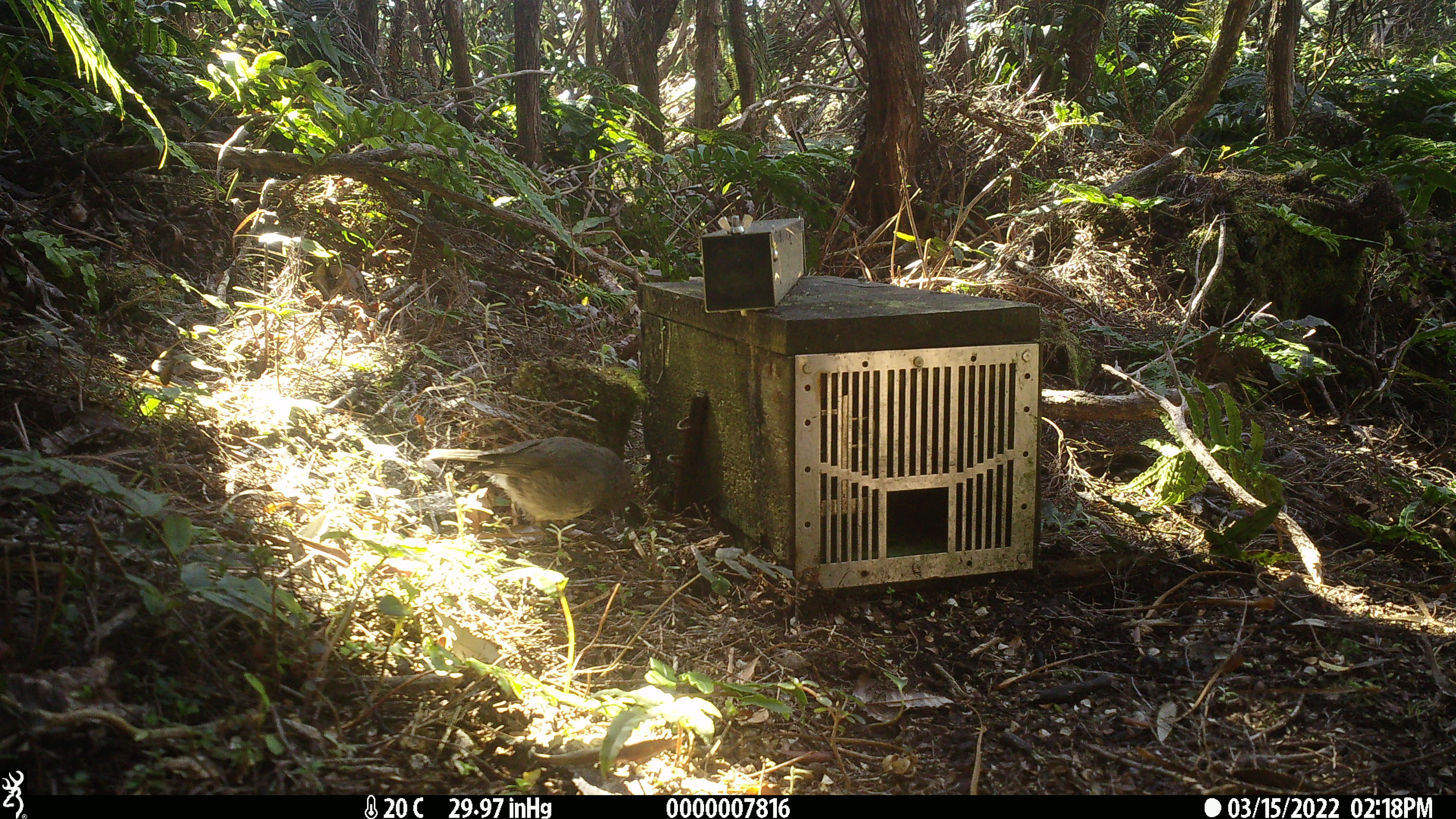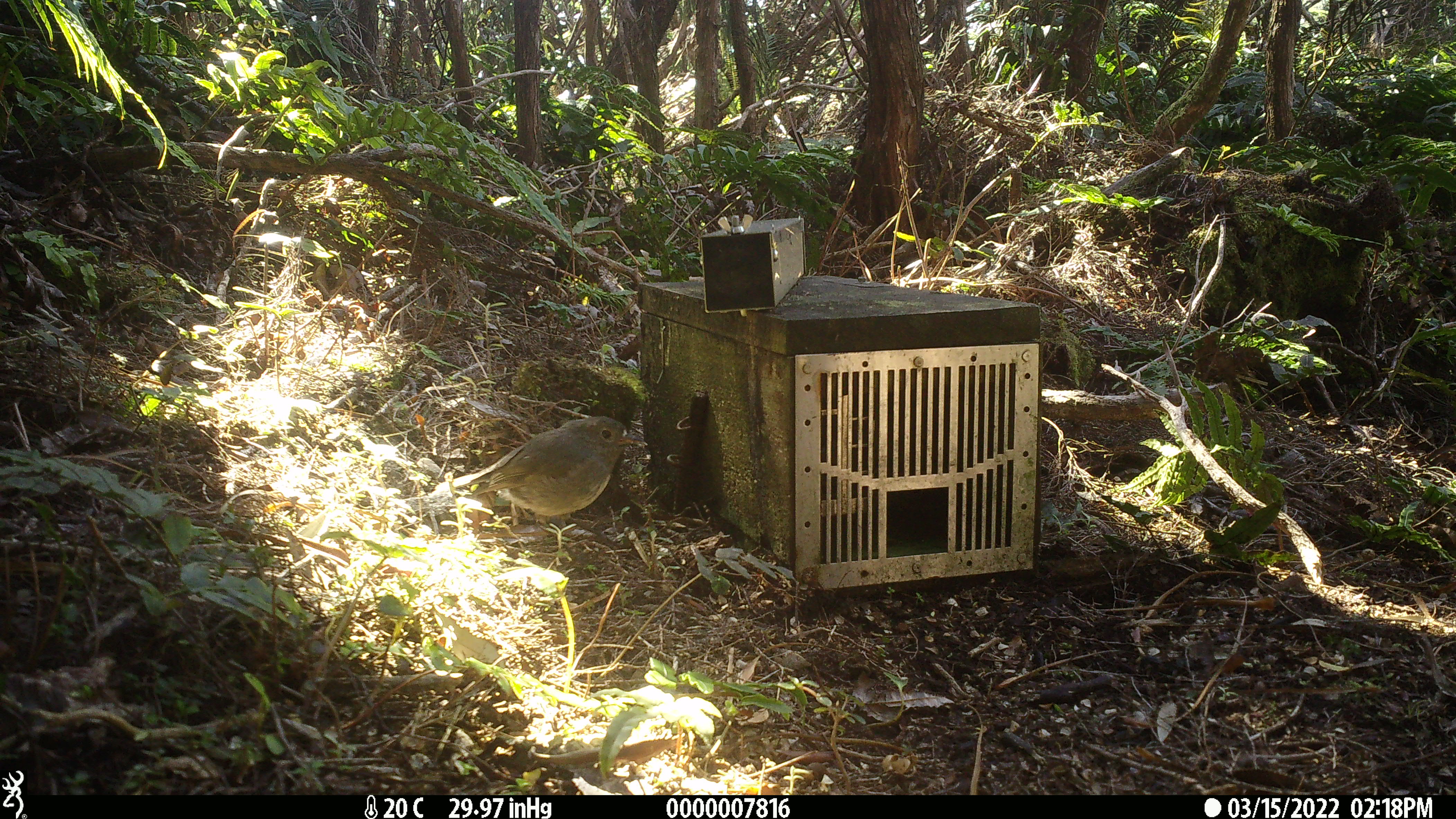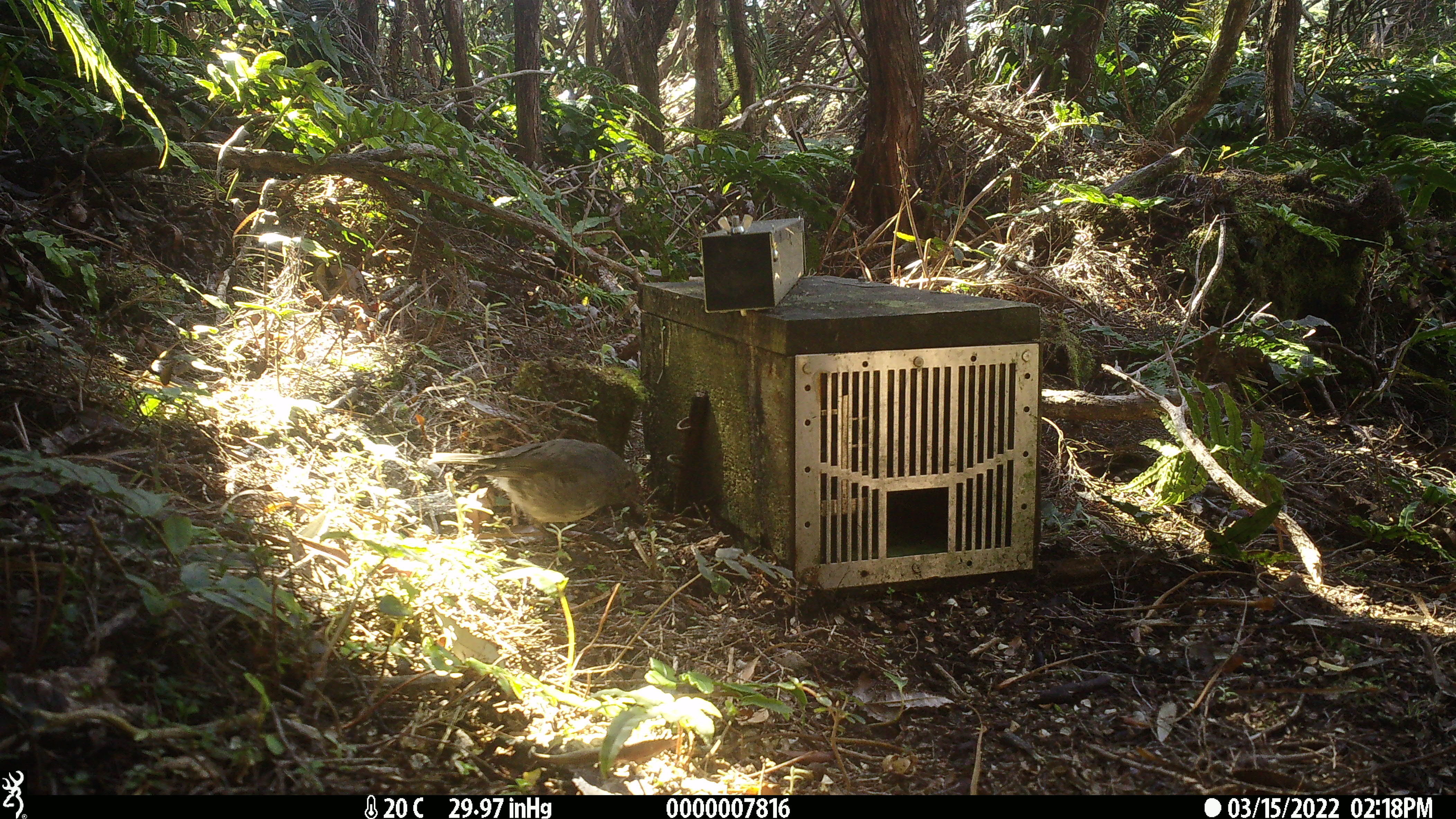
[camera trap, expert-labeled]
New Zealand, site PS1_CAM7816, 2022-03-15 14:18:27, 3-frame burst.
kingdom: Animalia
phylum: Chordata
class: Aves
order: Passeriformes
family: Petroicidae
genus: Petroica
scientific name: Petroica australis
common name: new zealand robin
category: robin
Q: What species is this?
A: Robin (new zealand robin) (Petroica australis).